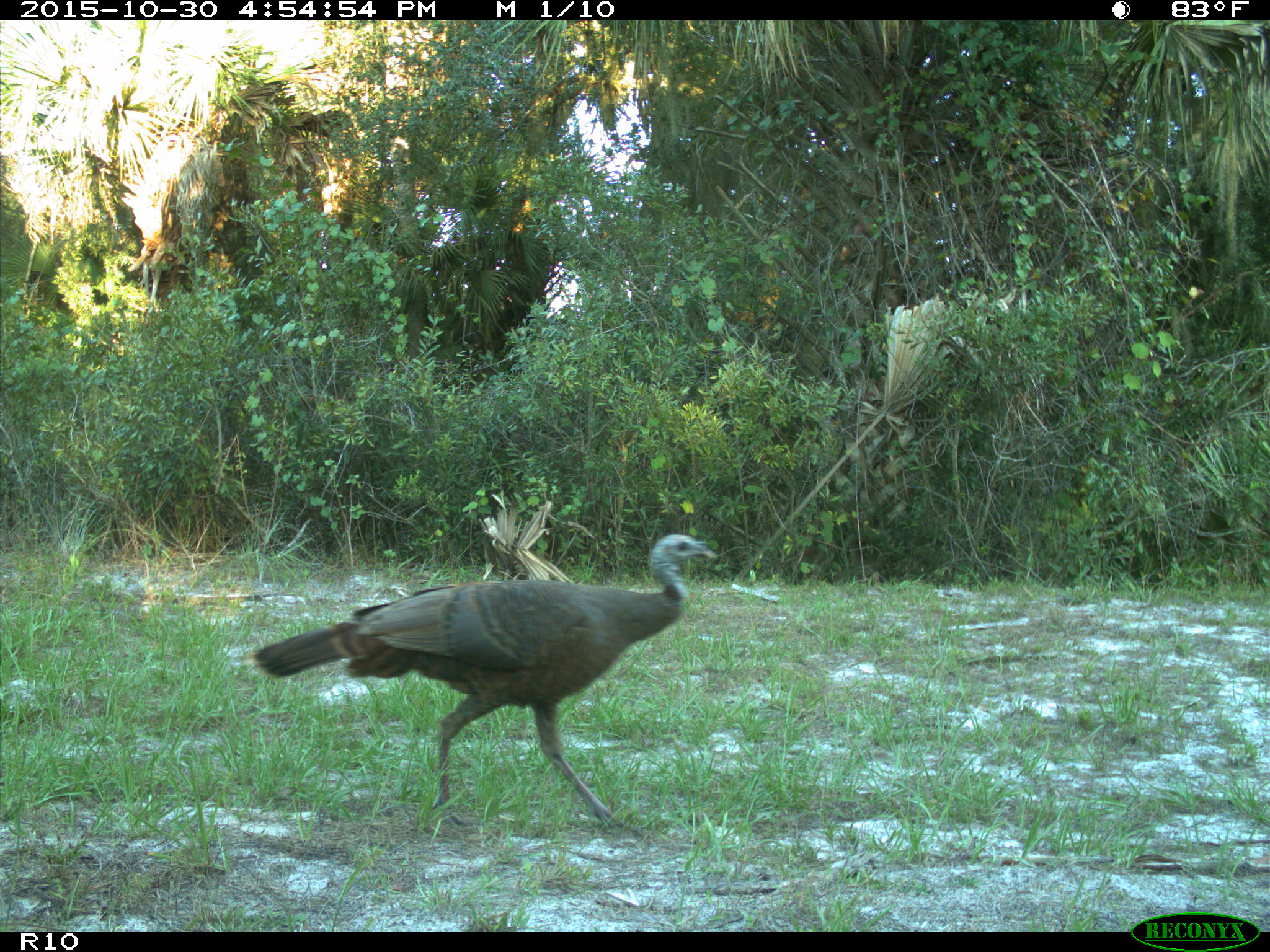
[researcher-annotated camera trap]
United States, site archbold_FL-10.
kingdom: Animalia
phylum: Chordata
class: Aves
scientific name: Aves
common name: birds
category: unidentified bird